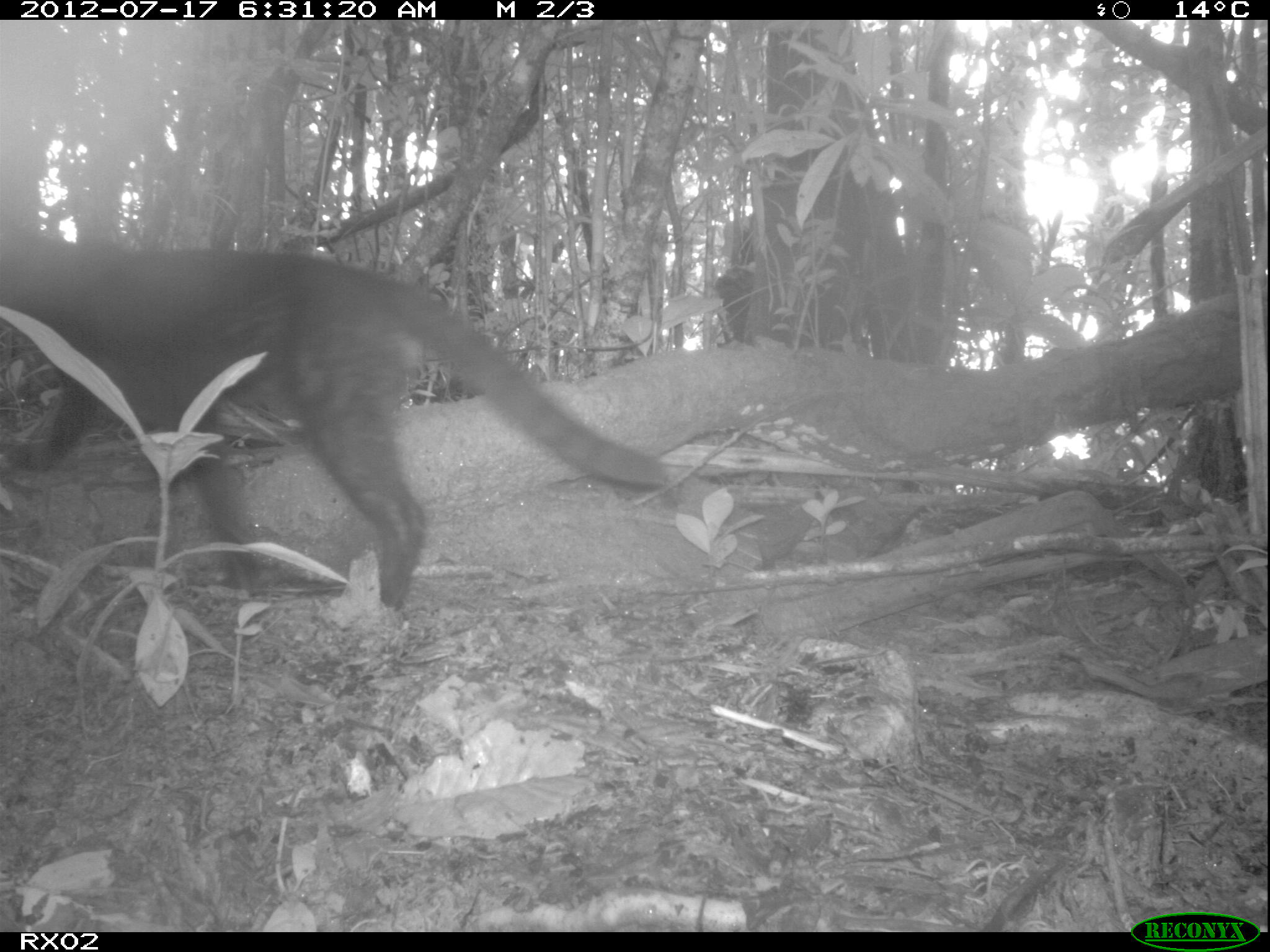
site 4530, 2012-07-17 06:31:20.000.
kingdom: Animalia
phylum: Chordata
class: Mammalia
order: Carnivora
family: Felidae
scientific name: Felidae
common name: felids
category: felis sp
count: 1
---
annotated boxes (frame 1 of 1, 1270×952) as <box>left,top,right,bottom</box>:
felis sp: <box>0,213,666,608</box>